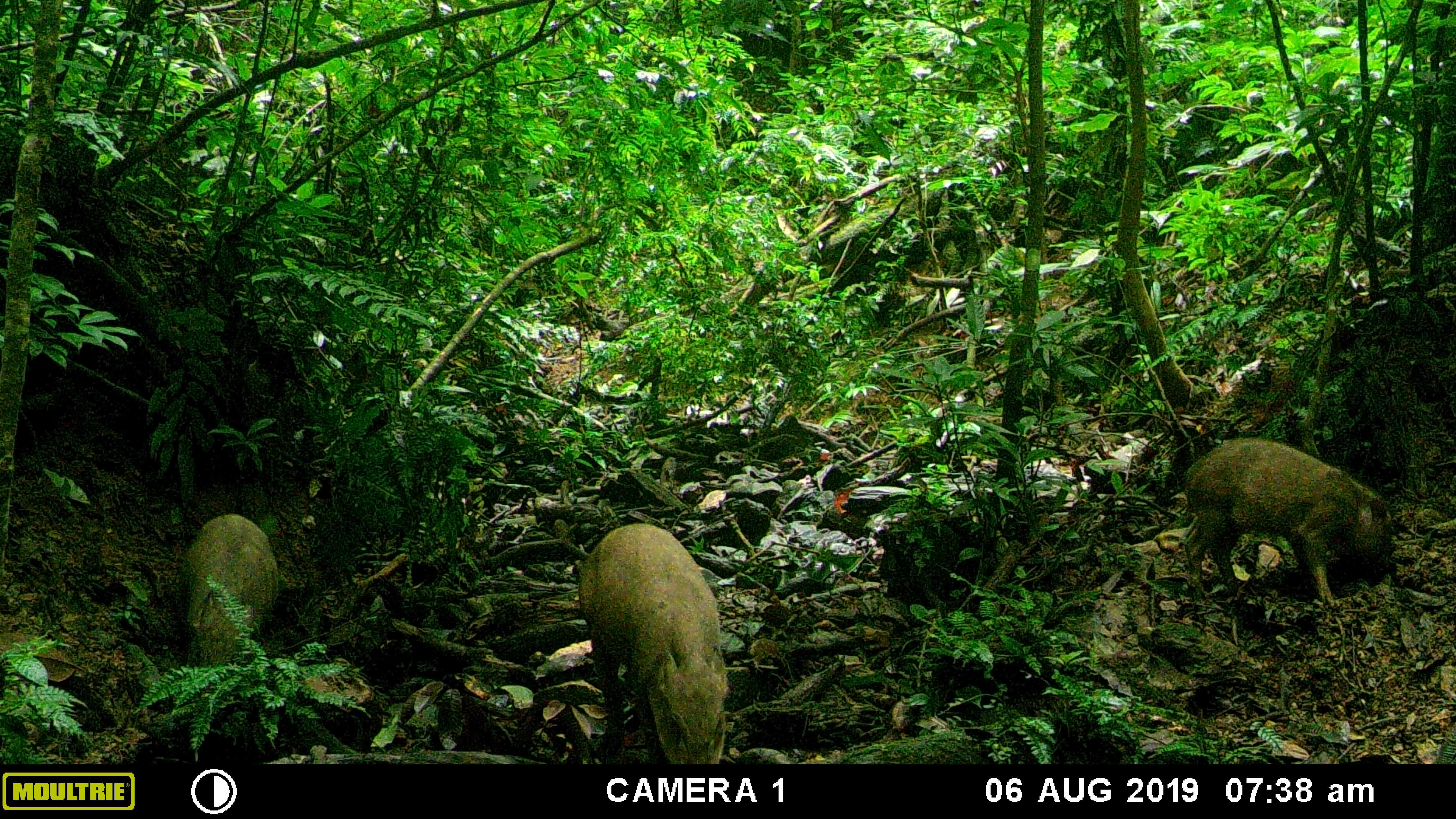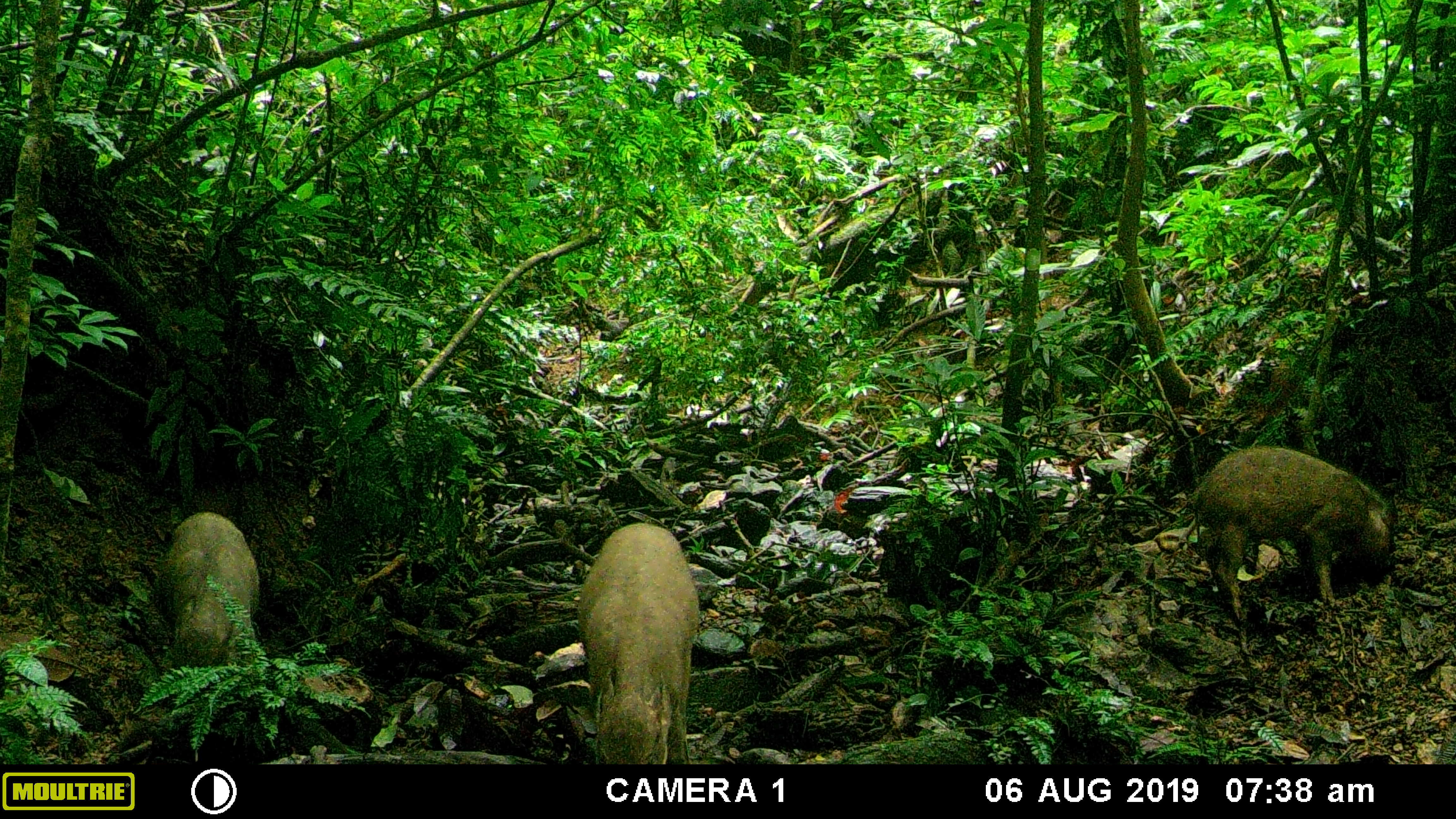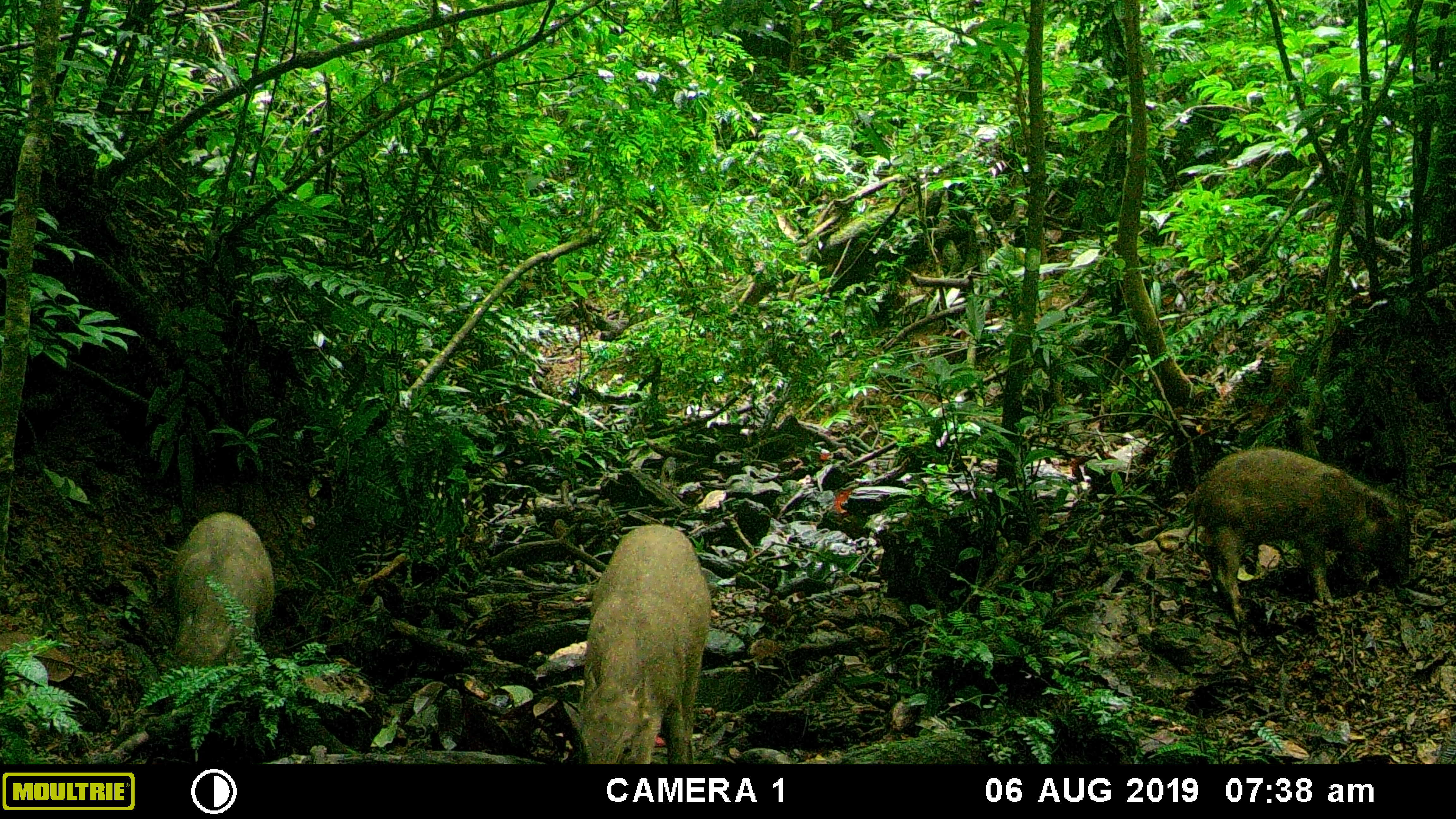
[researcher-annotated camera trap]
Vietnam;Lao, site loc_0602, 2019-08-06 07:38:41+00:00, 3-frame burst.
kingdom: Animalia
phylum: Chordata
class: Mammalia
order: Artiodactyla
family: Suidae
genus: Sus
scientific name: Sus scrofa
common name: eurasian wild pig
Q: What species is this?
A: Eurasian wild pig (Sus scrofa).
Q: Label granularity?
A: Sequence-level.